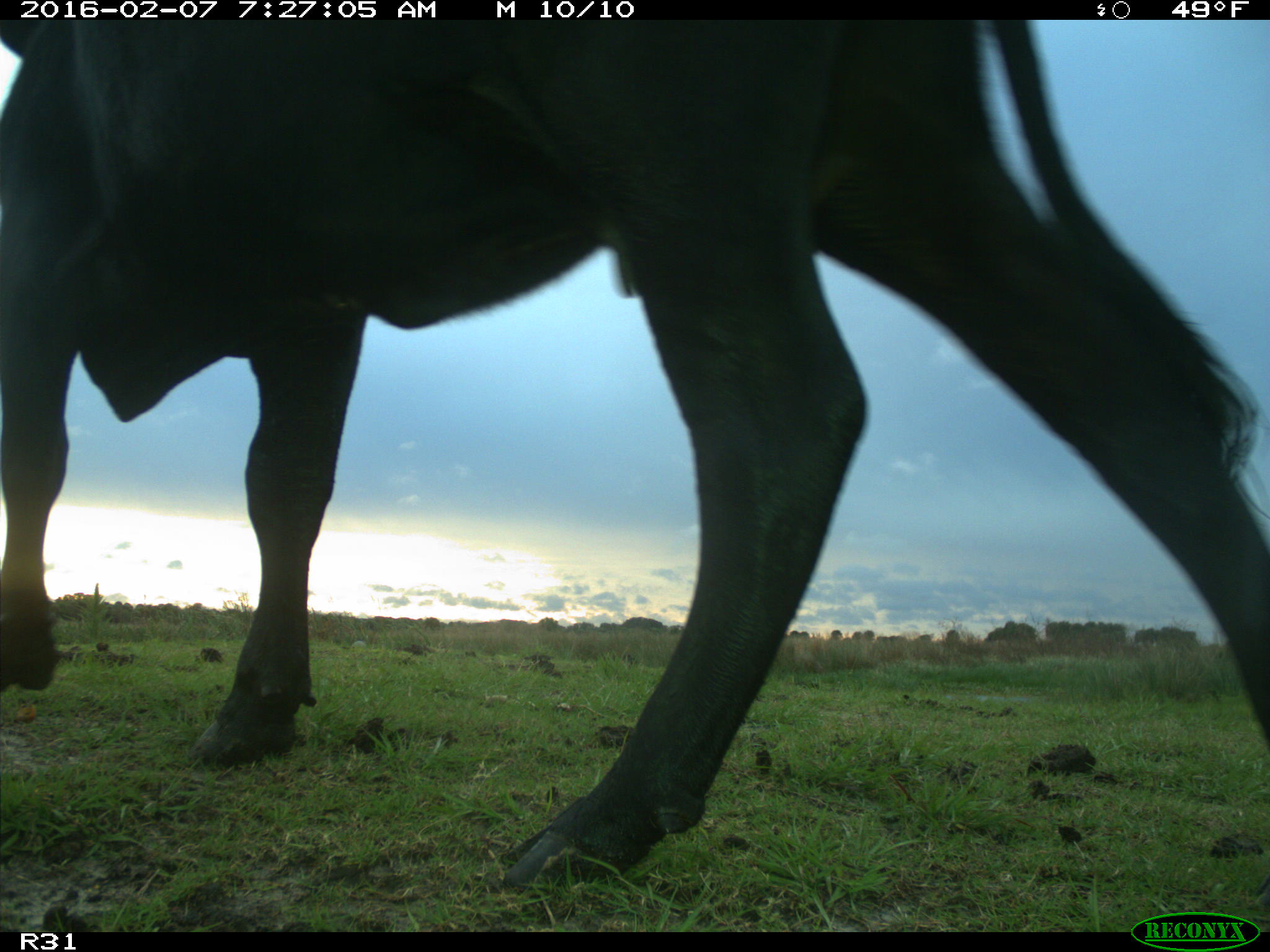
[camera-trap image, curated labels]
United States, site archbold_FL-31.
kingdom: Animalia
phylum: Chordata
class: Mammalia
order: Artiodactyla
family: Bovidae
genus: Bos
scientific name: Bos taurus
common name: domestic cow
Bos taurus (domestic cow).